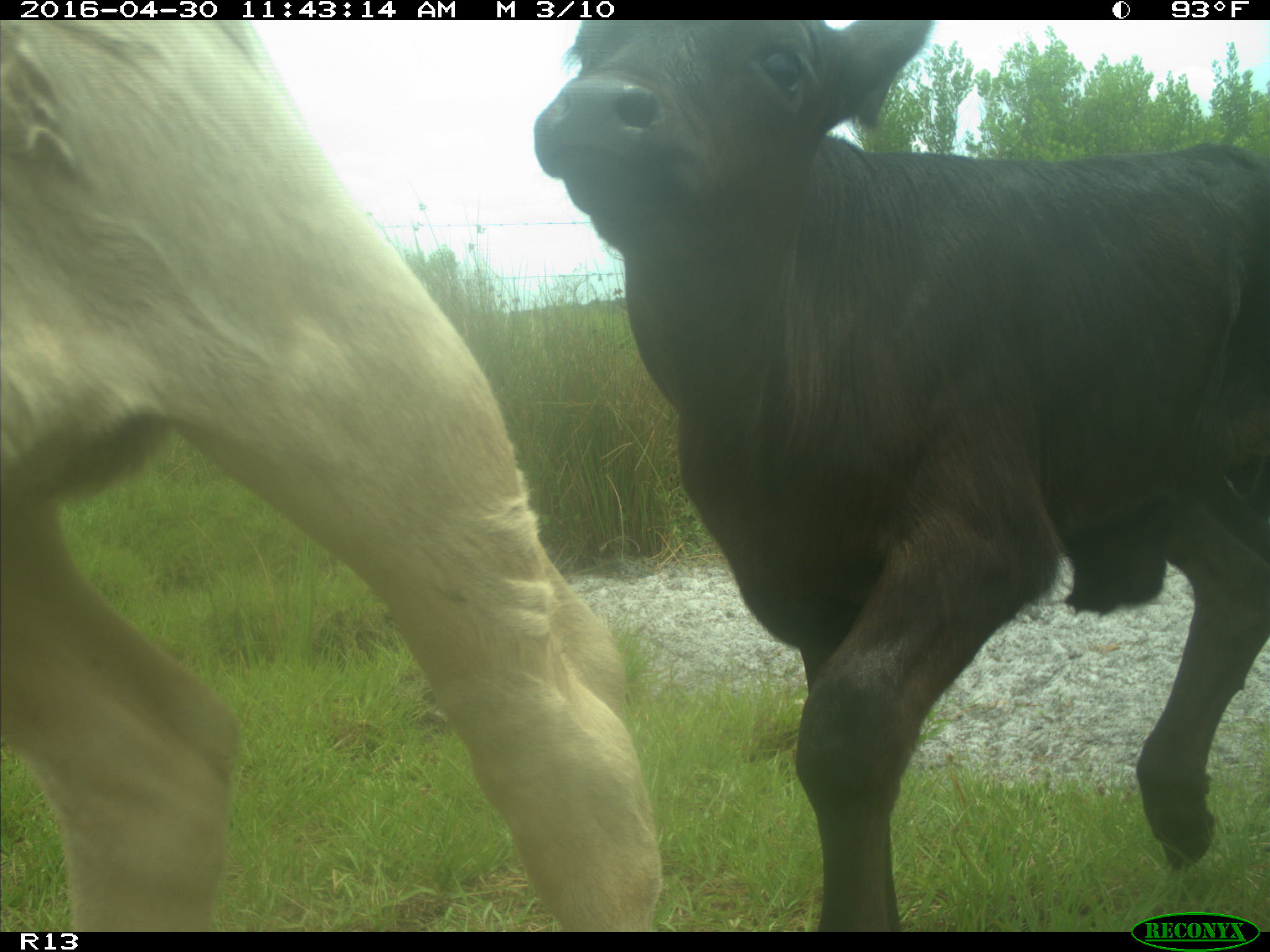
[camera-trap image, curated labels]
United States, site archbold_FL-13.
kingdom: Animalia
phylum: Chordata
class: Mammalia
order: Artiodactyla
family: Bovidae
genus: Bos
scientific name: Bos taurus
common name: domestic cow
Bos taurus (domestic cow).